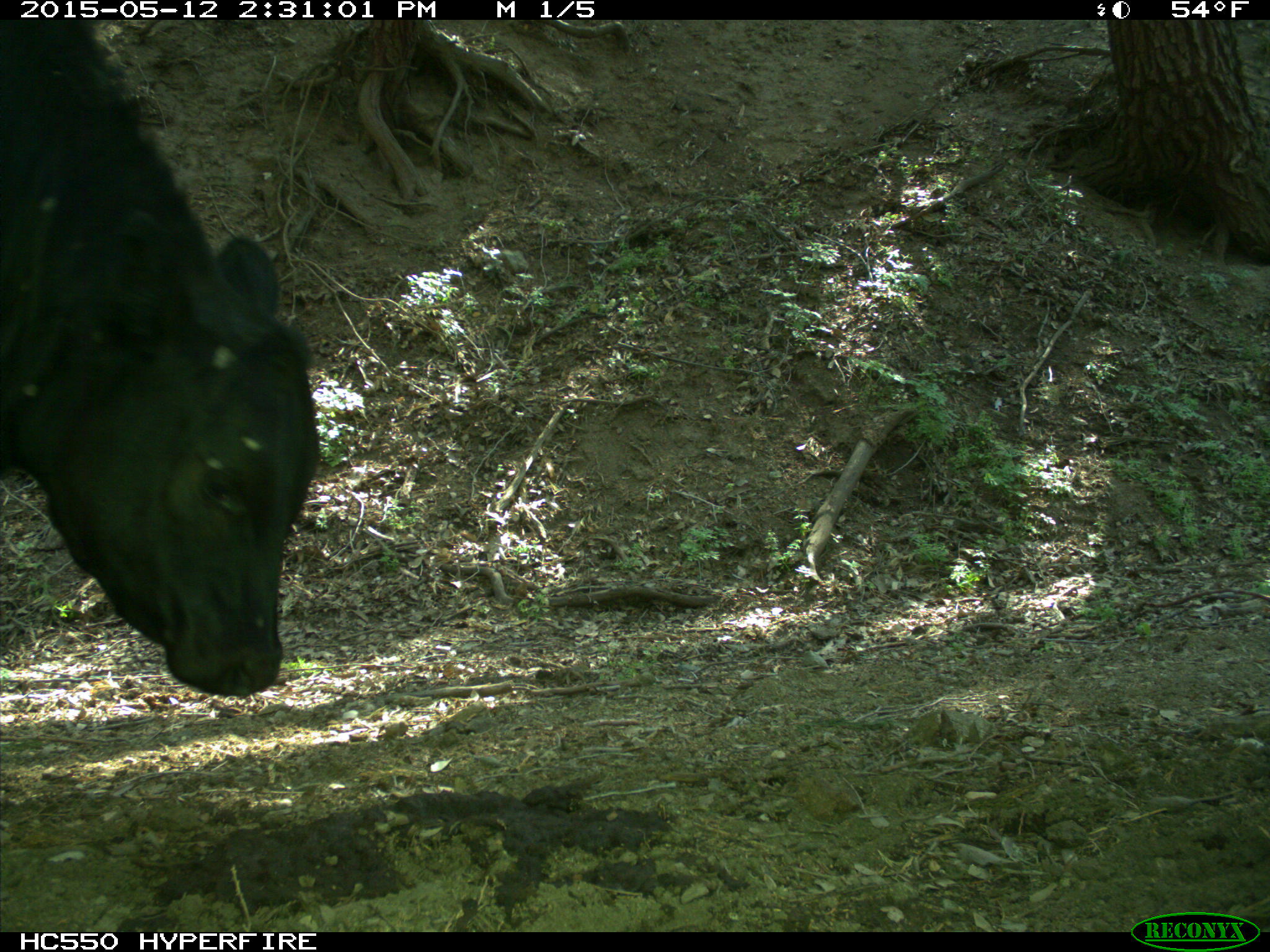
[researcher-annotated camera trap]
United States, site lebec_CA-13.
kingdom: Animalia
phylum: Chordata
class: Mammalia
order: Artiodactyla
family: Bovidae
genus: Bos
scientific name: Bos taurus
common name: domestic cow